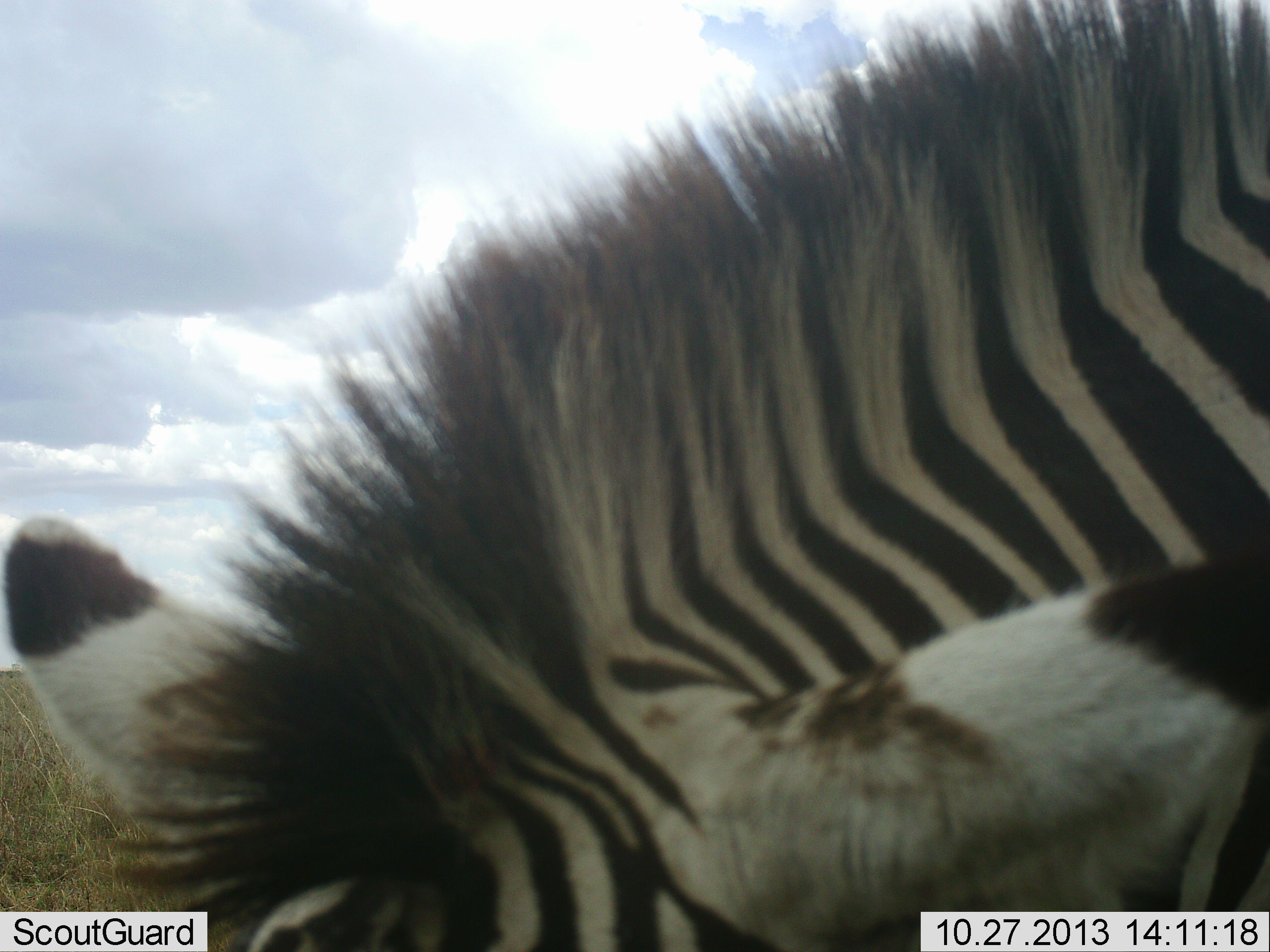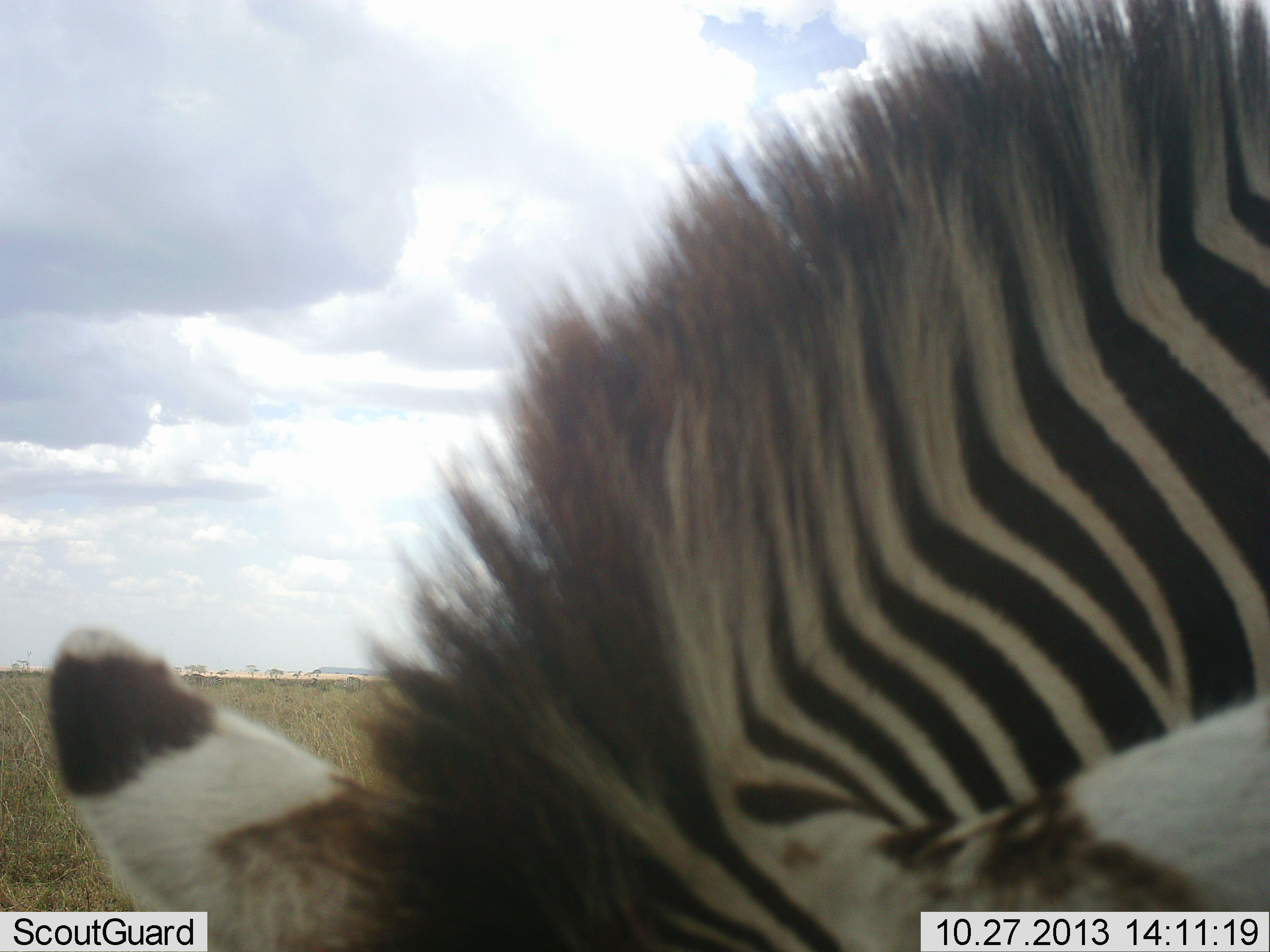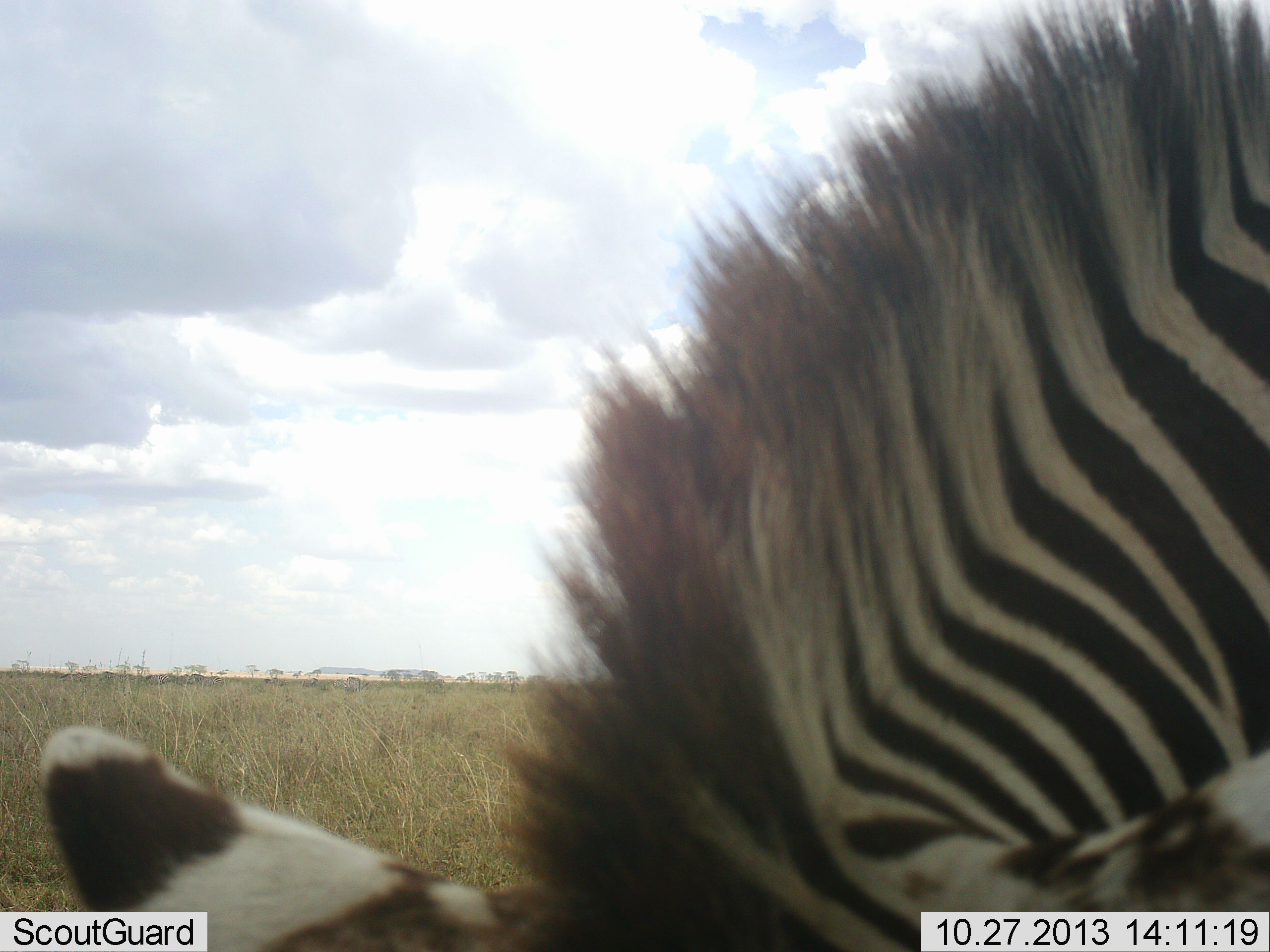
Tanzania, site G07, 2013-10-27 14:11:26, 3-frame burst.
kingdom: Animalia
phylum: Chordata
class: Mammalia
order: Perissodactyla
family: Equidae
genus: Equus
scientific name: Equus quagga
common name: plains zebra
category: zebra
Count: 1.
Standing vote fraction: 24%.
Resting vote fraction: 5%.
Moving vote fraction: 0%.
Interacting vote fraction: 0%.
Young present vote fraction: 0%.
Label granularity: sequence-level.